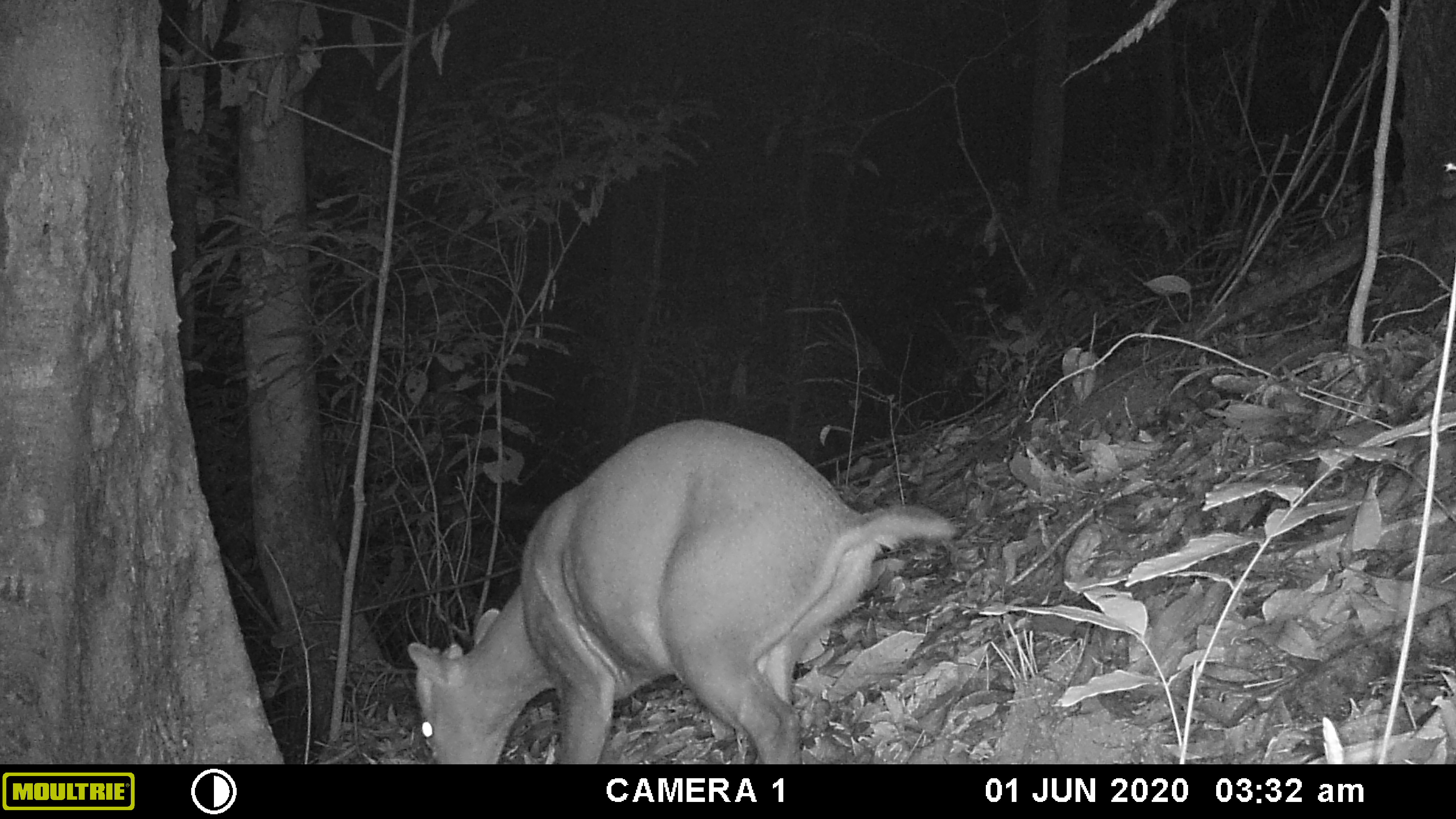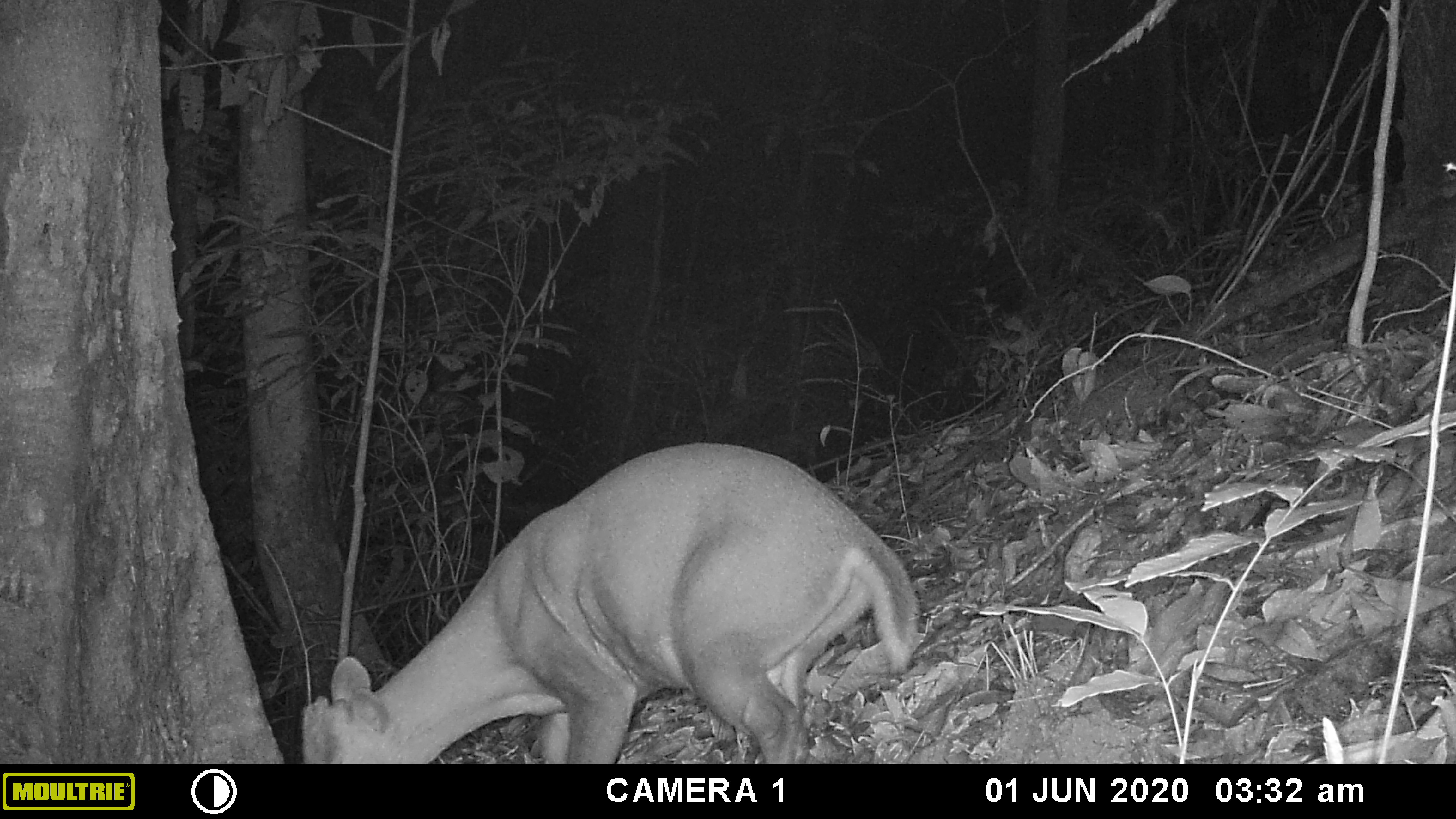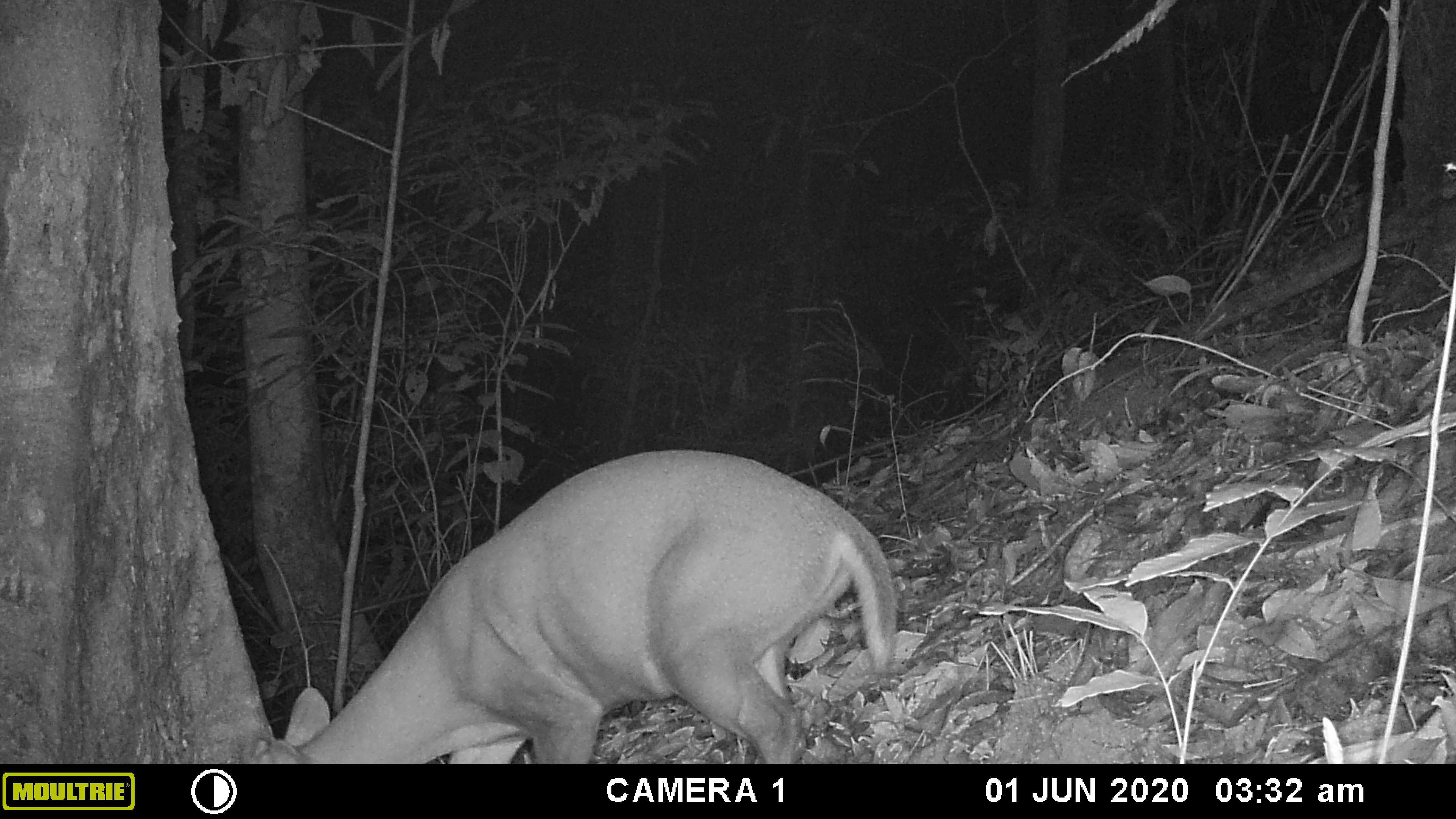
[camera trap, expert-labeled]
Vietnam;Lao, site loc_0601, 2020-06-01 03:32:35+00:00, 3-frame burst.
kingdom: Animalia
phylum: Chordata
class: Mammalia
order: Artiodactyla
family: Cervidae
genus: Muntiacus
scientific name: Muntiacus rooseveltorum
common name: roosevelt's muntjac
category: roosevelts muntjac group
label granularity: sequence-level